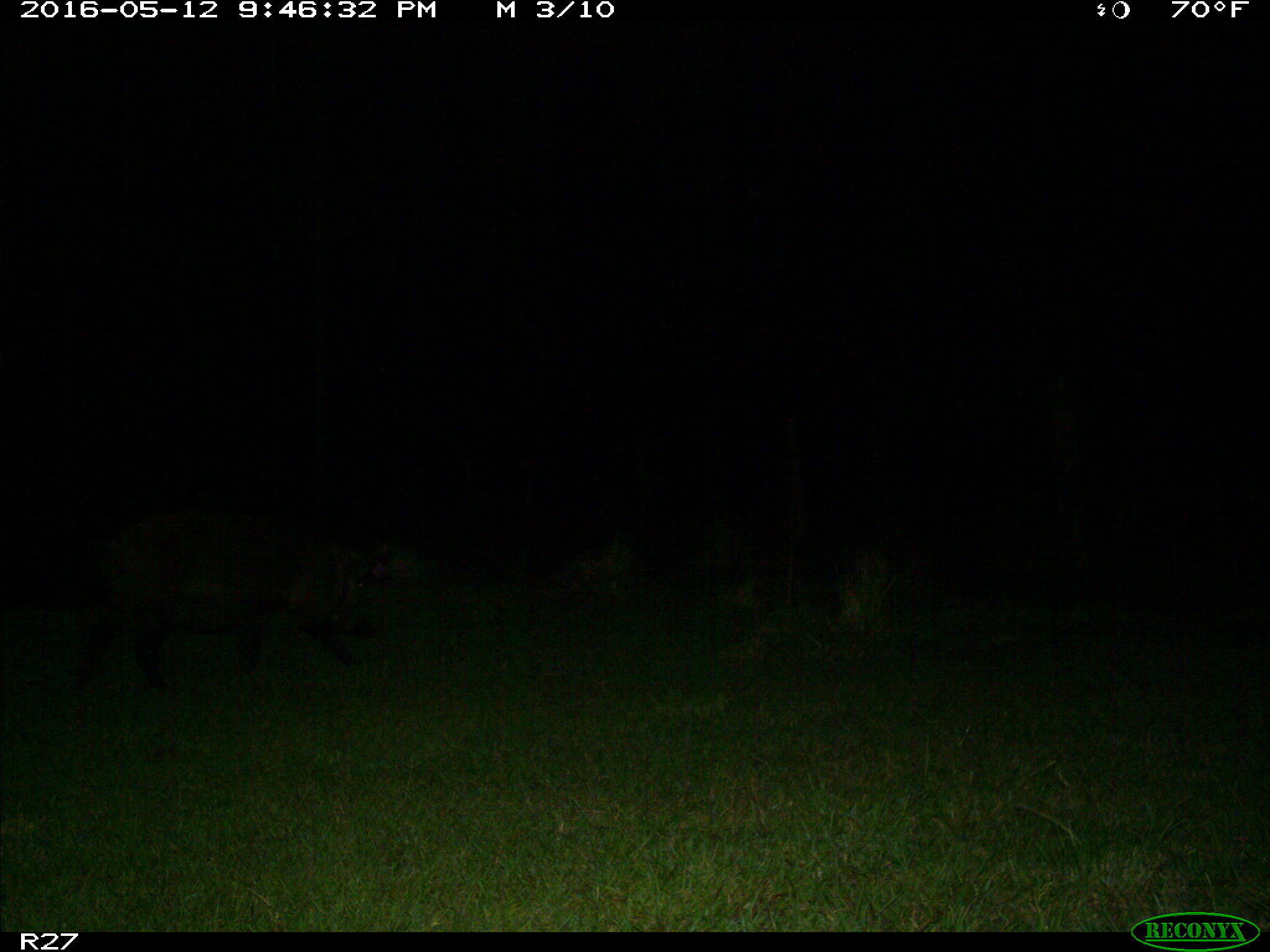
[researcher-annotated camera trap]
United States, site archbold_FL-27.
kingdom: Animalia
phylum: Chordata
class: Mammalia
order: Artiodactyla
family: Suidae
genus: Sus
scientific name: Sus scrofa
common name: wild boar